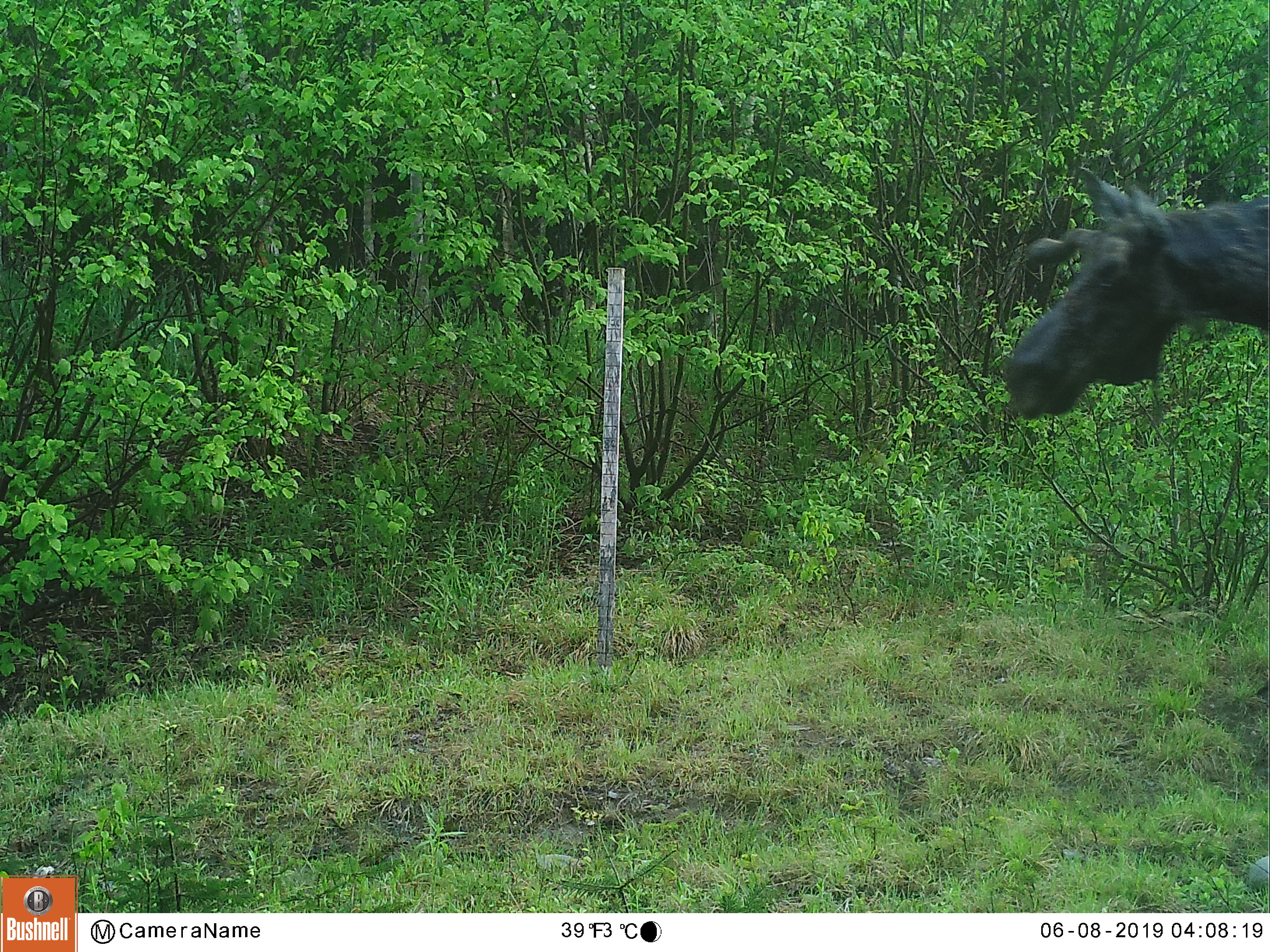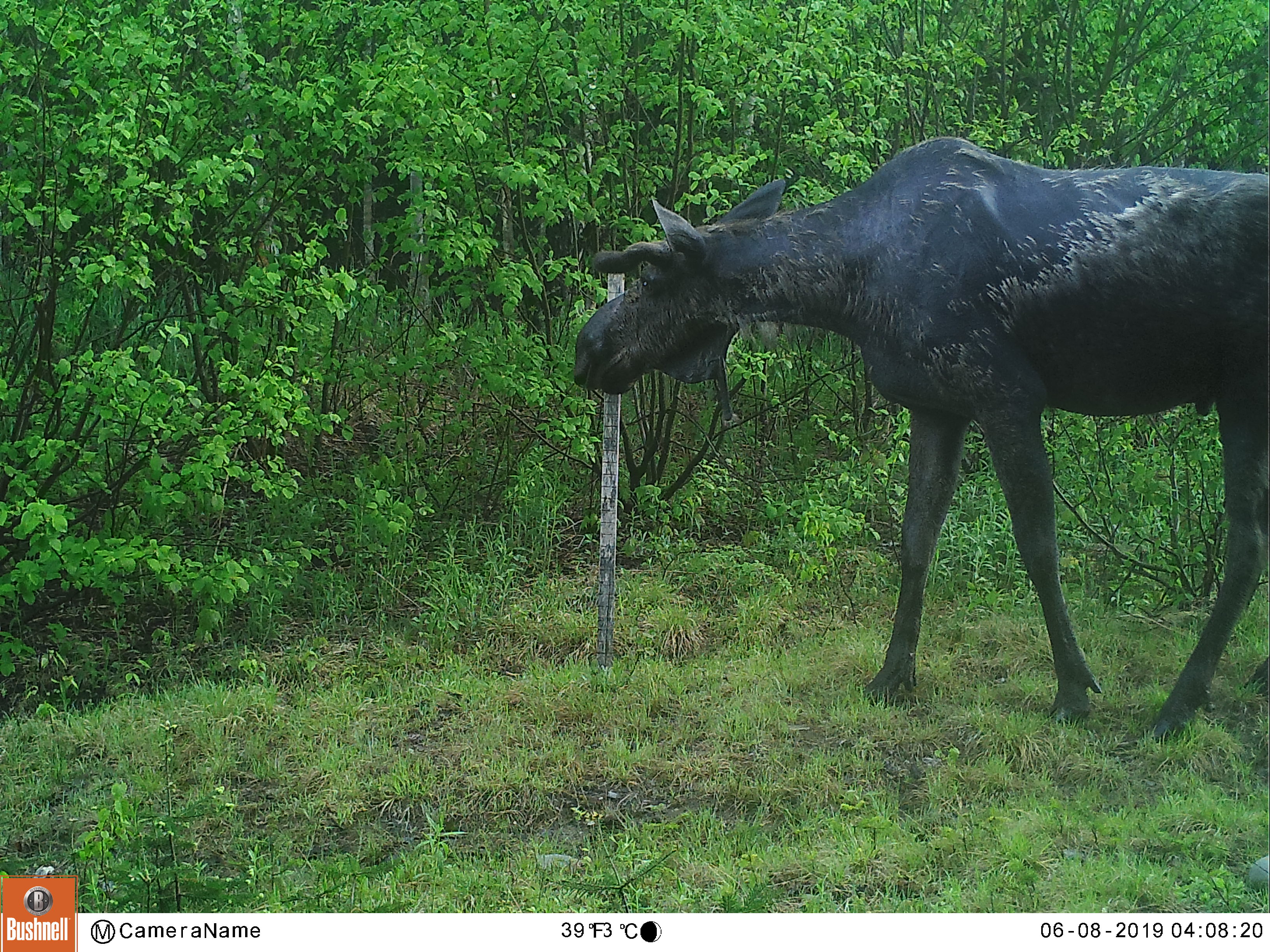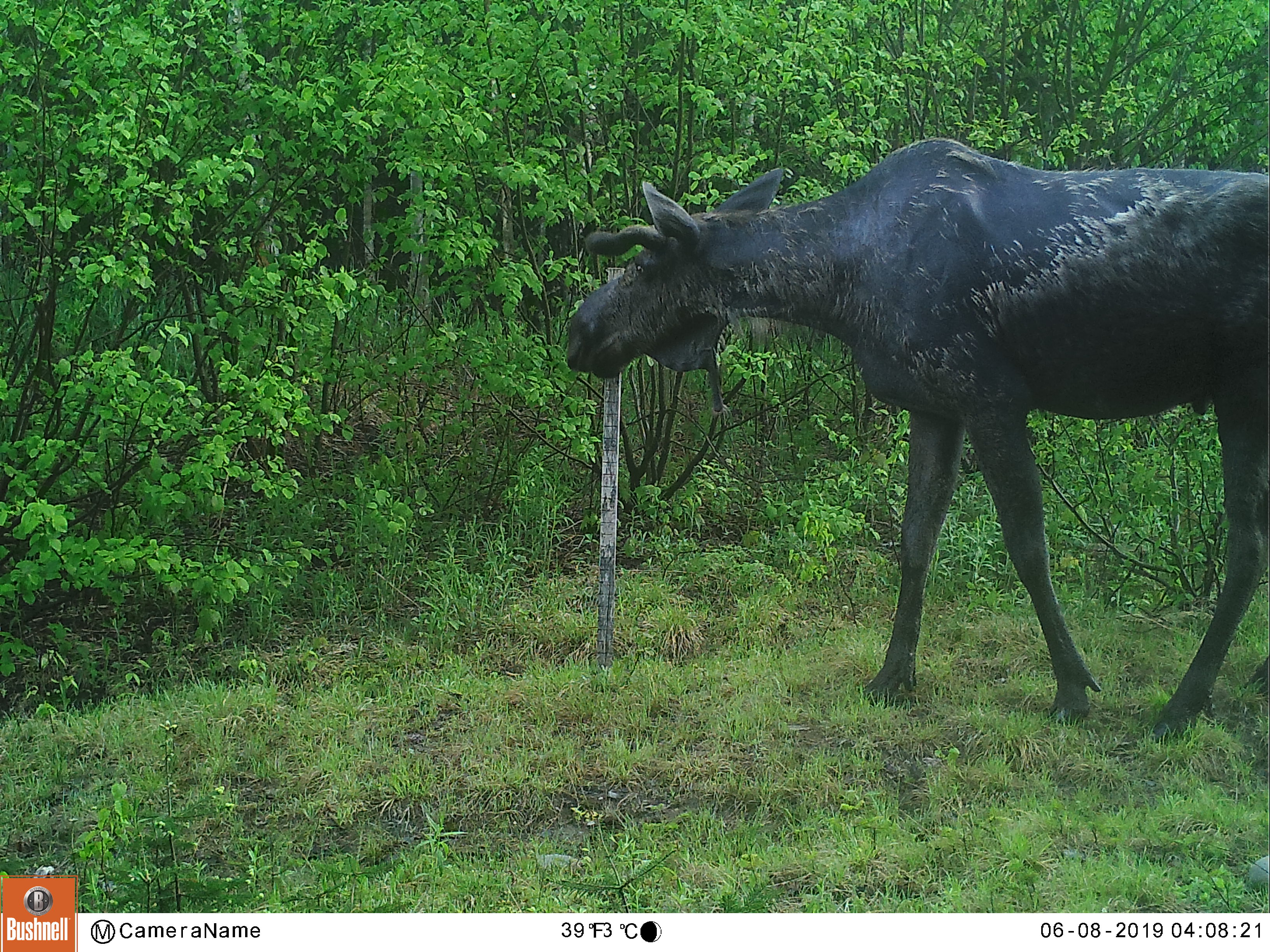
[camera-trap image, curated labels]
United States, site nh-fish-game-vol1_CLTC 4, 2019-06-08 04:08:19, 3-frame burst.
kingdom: Animalia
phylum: Chordata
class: Mammalia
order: Artiodactyla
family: Cervidae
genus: Alces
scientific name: Alces alces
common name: moose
Moose (Alces alces).